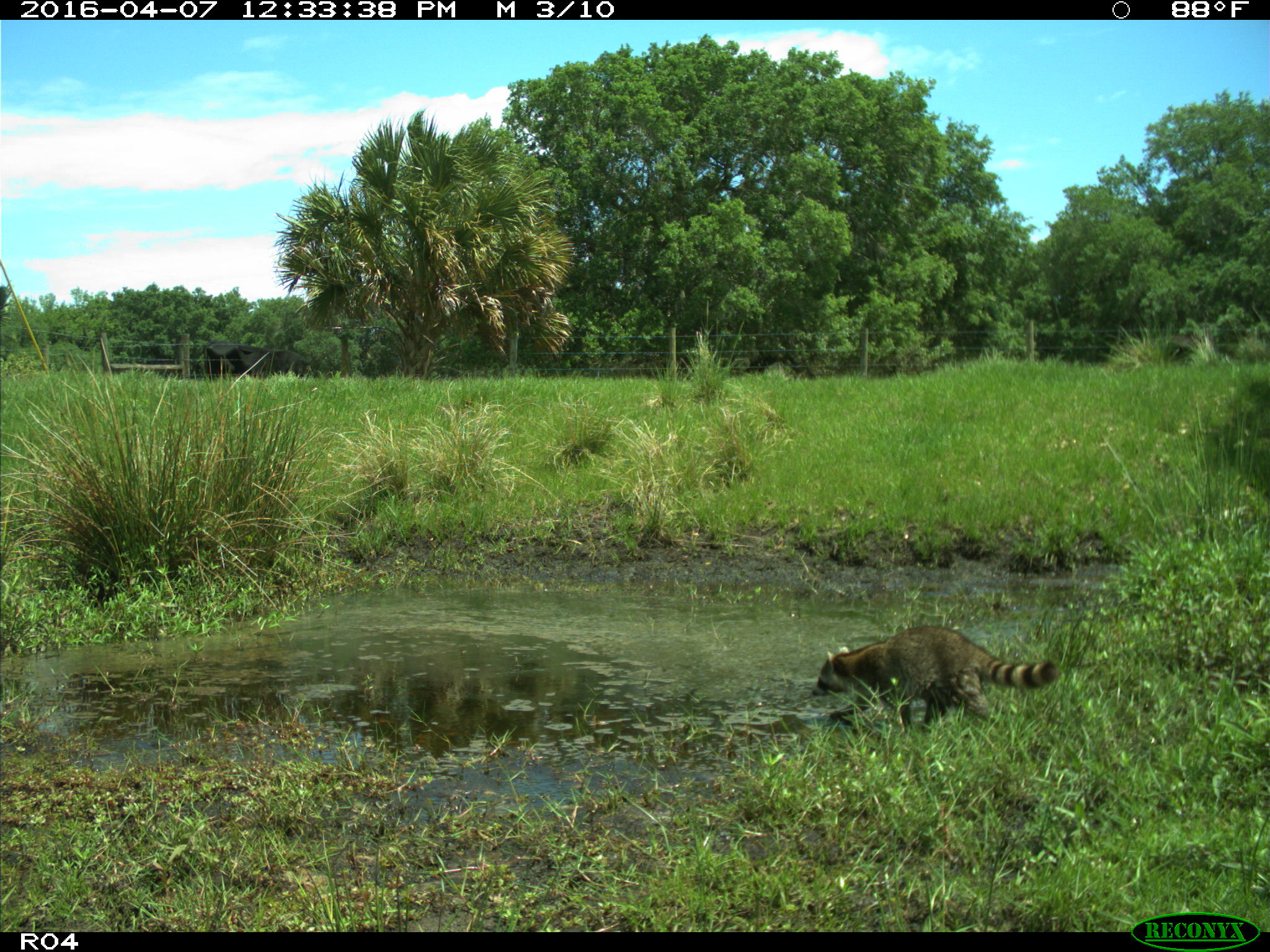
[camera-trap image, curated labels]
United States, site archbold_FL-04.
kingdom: Animalia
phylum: Chordata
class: Mammalia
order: Carnivora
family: Procyonidae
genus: Procyon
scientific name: Procyon lotor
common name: common raccoon